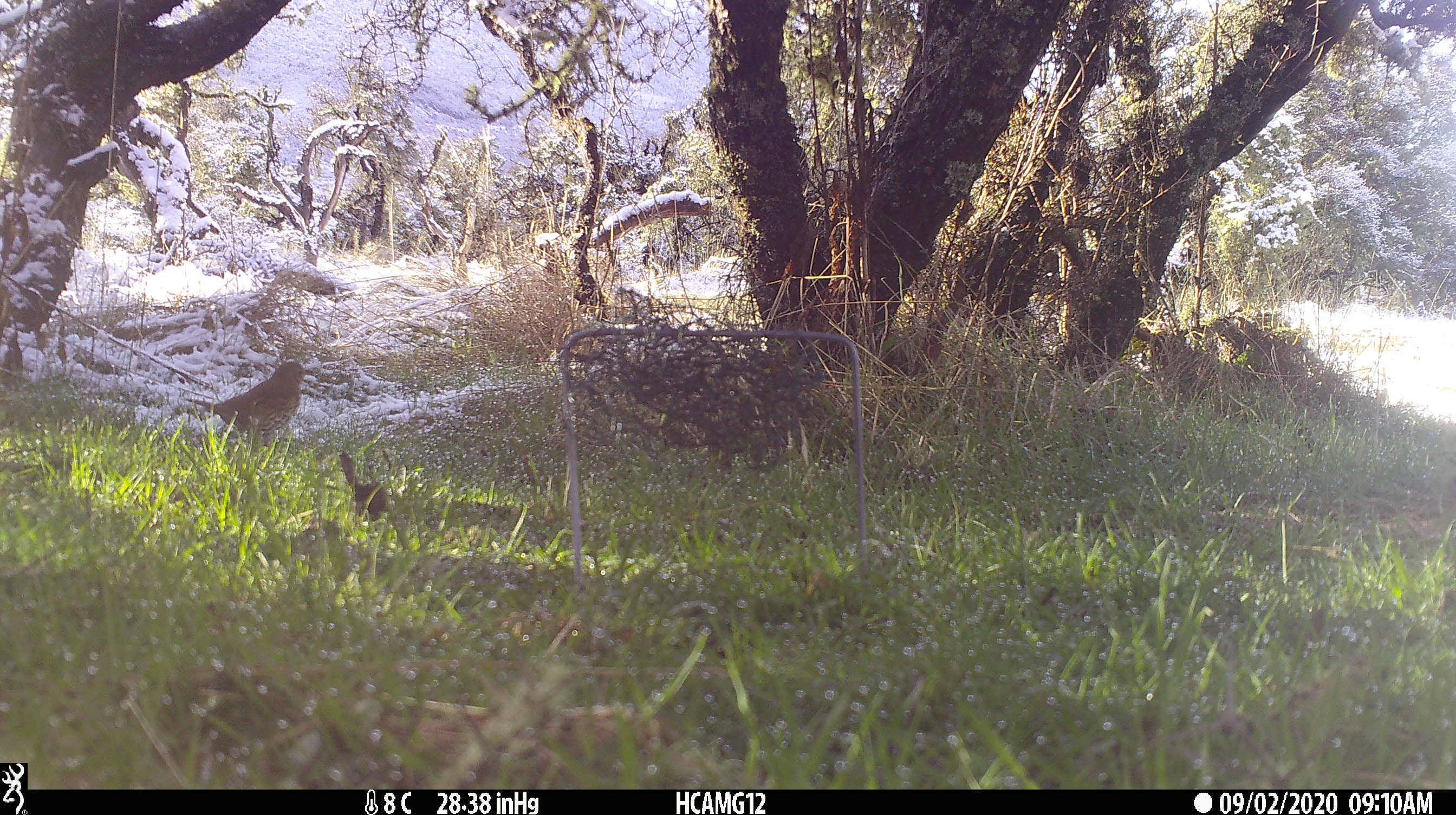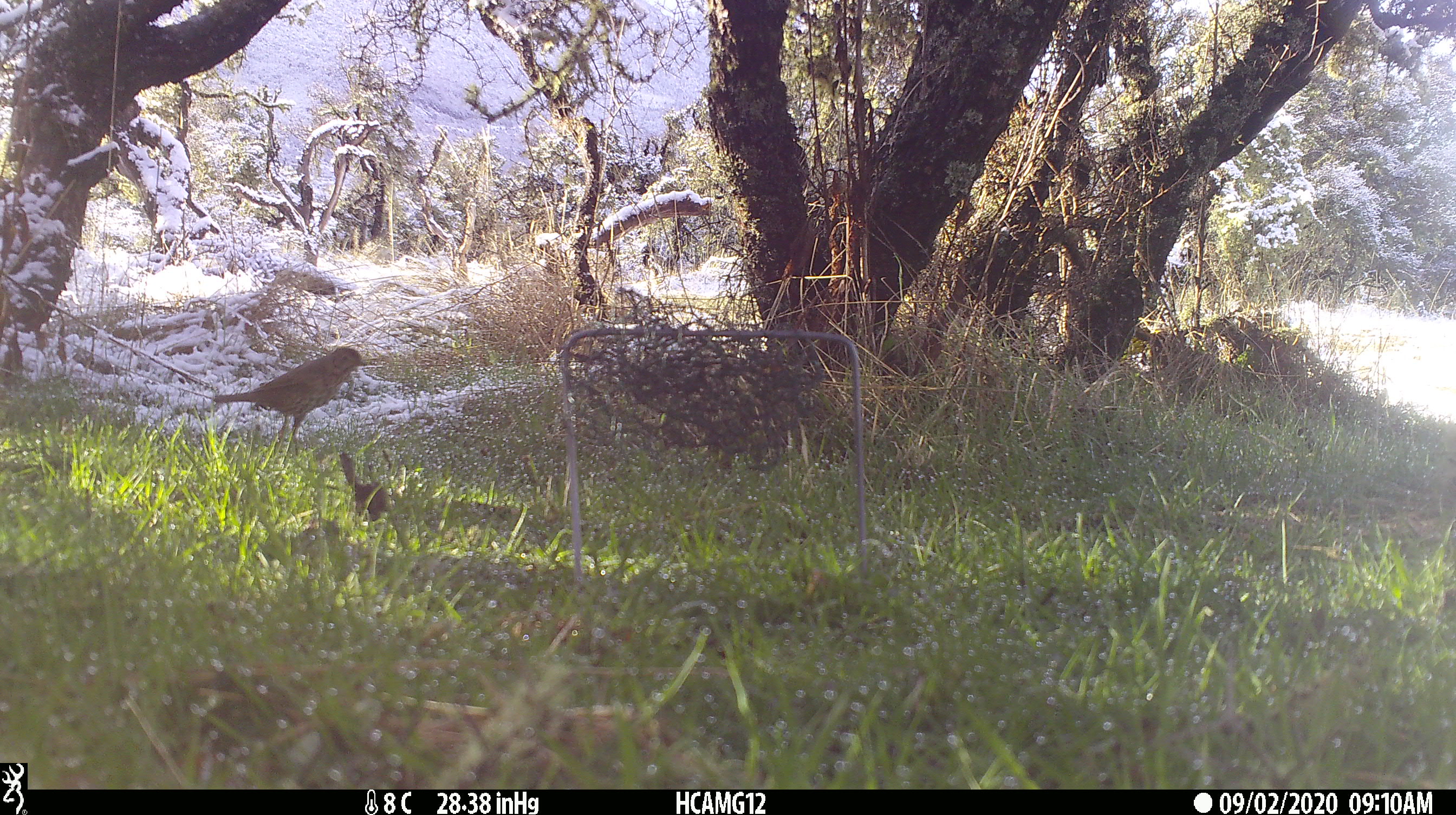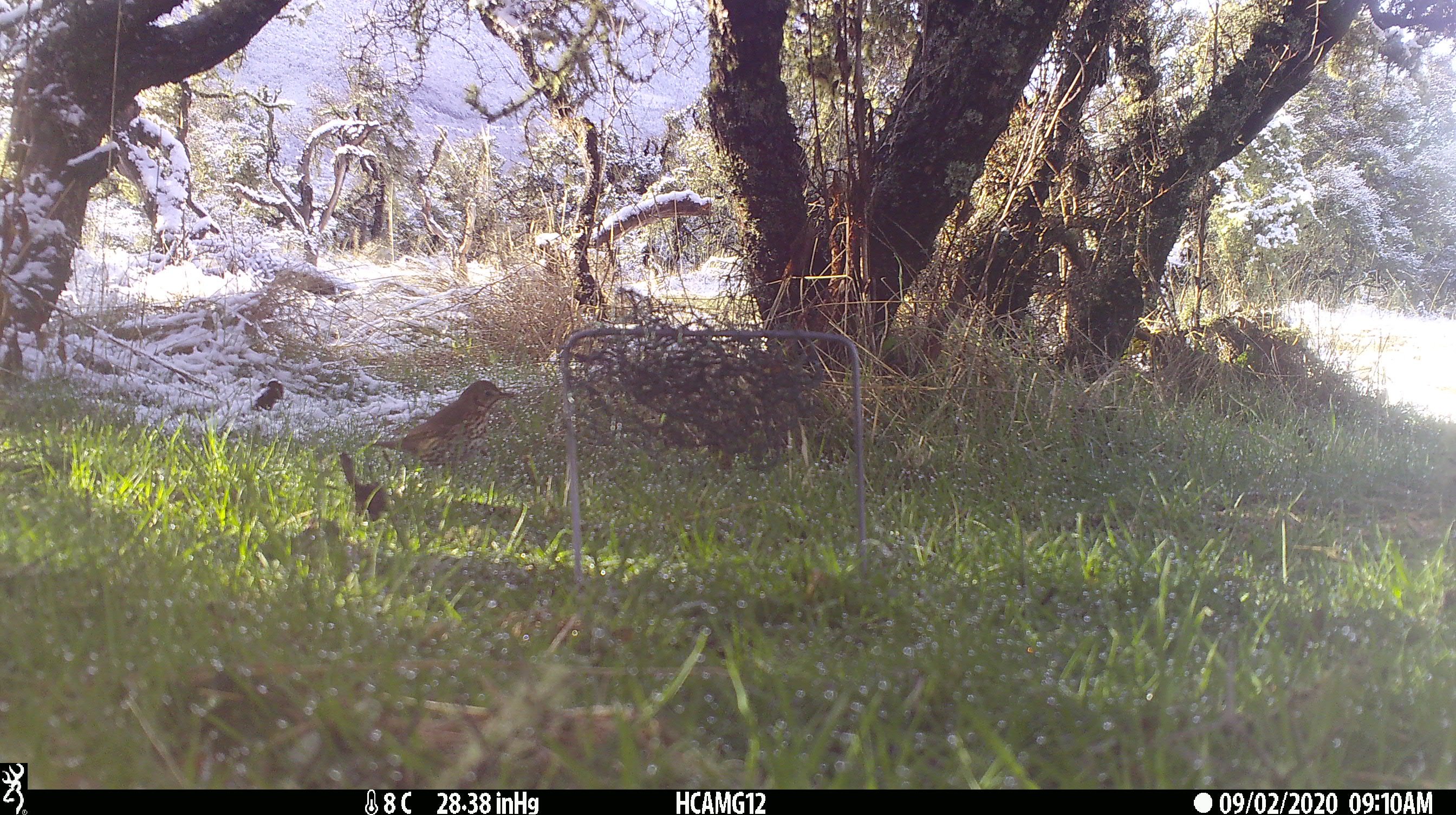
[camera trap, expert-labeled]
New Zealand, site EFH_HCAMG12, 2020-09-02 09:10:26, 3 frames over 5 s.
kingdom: Animalia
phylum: Chordata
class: Aves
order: Passeriformes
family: Turdidae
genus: Turdus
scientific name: Turdus philomelos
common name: song thrush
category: thrush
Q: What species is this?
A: Thrush (song thrush) (Turdus philomelos).